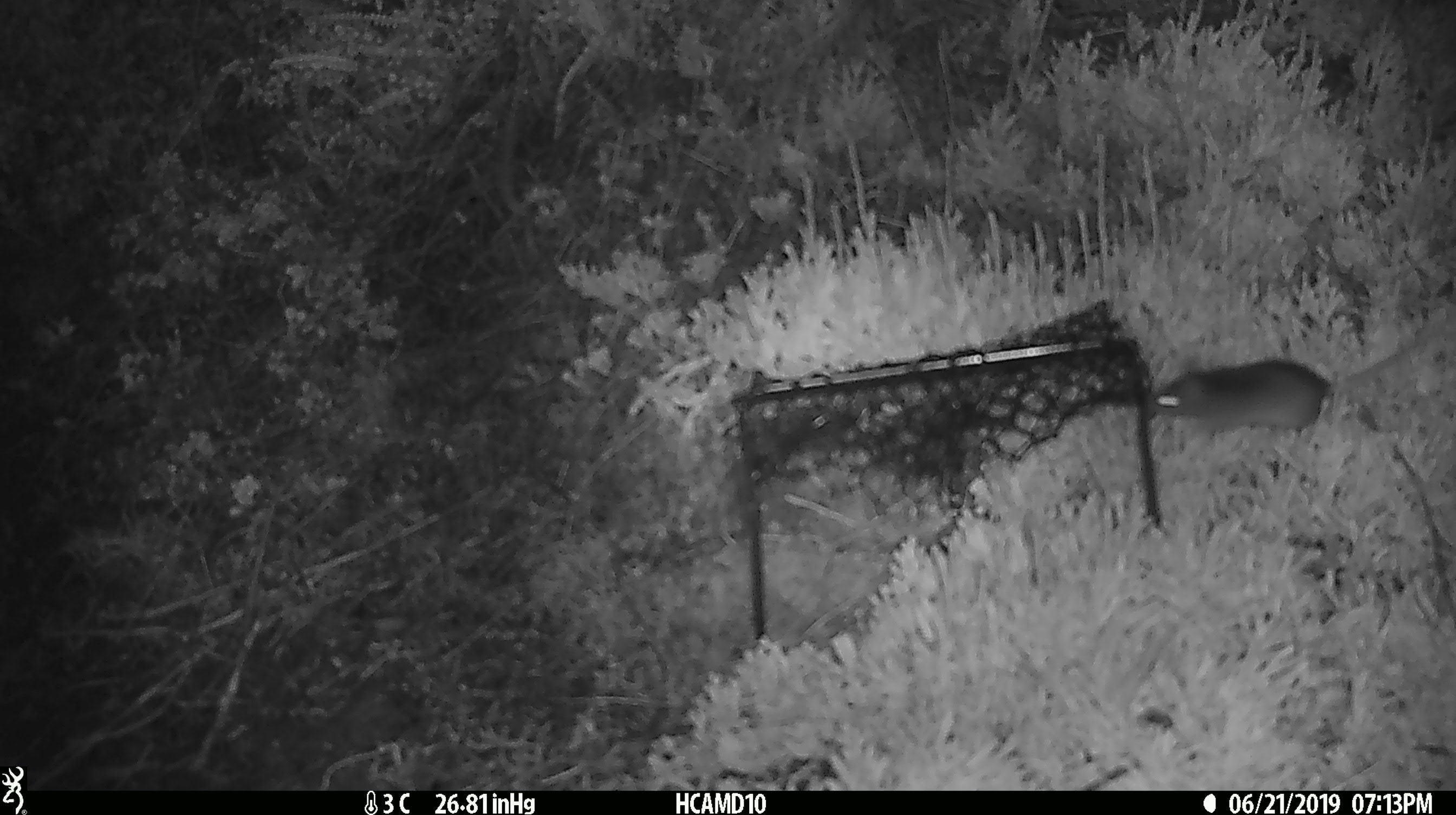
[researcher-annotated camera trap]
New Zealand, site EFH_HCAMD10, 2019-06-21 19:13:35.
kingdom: Animalia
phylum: Chordata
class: Mammalia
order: Rodentia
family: Muridae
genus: Rattus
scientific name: Rattus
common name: rat